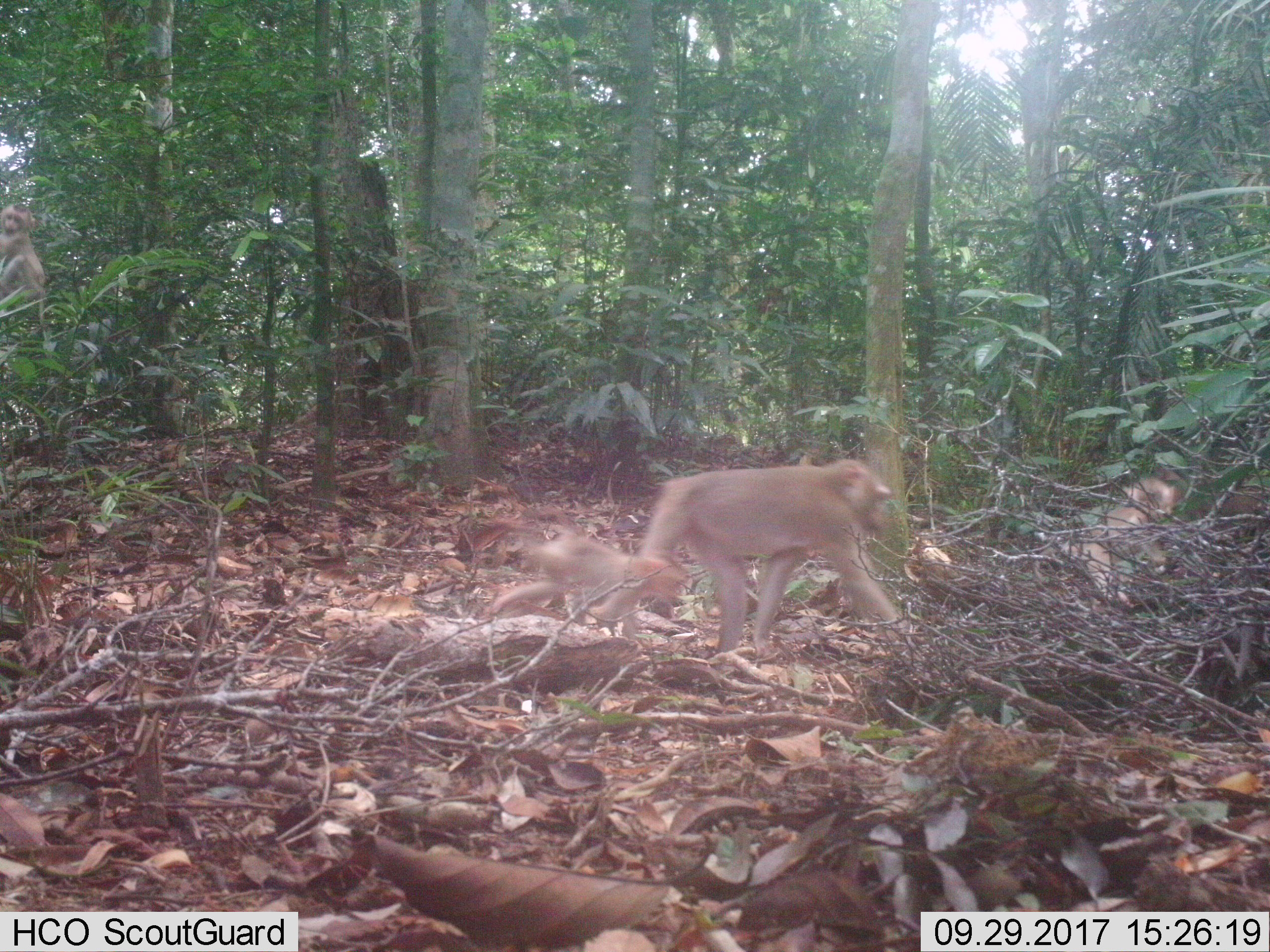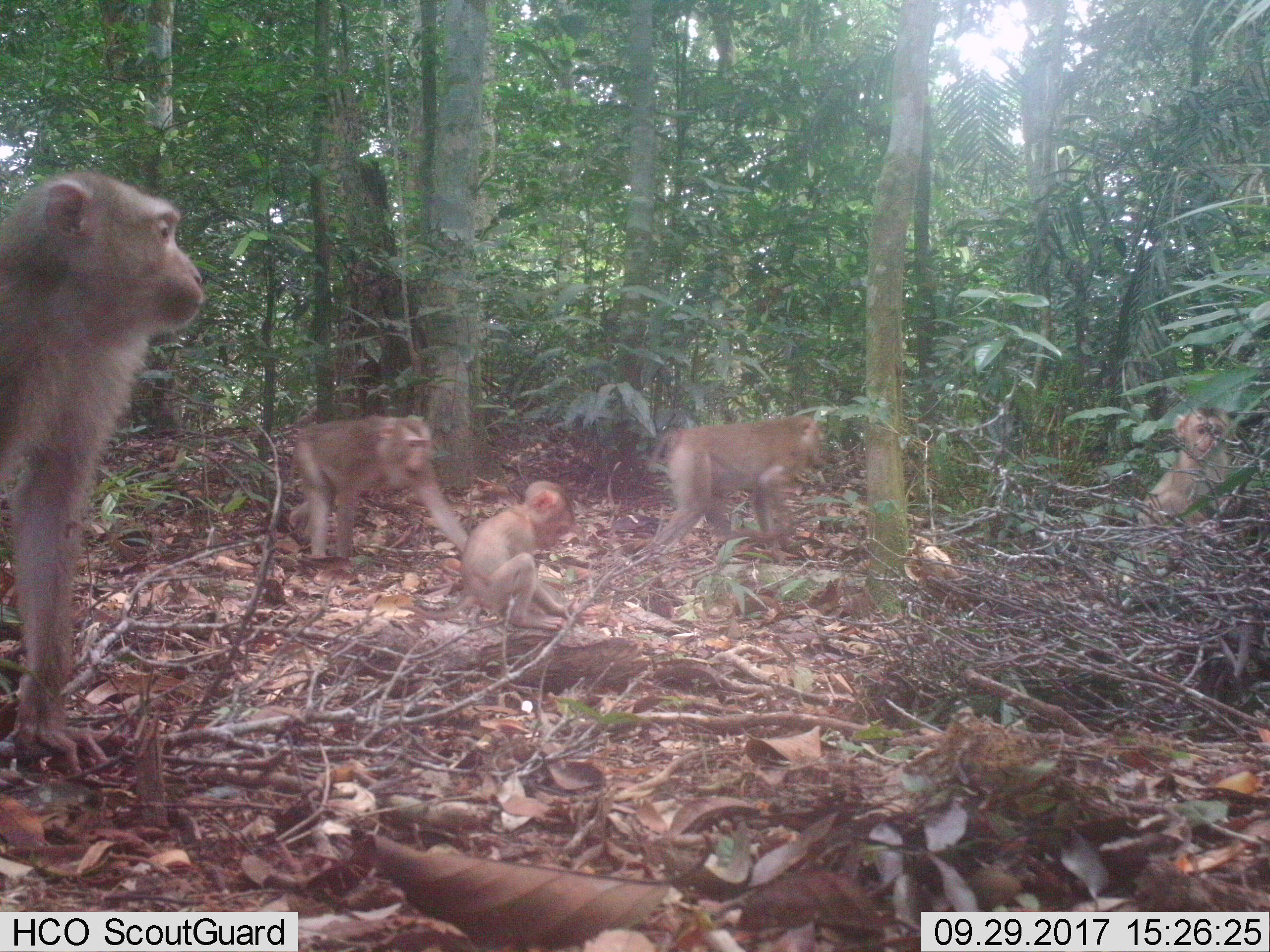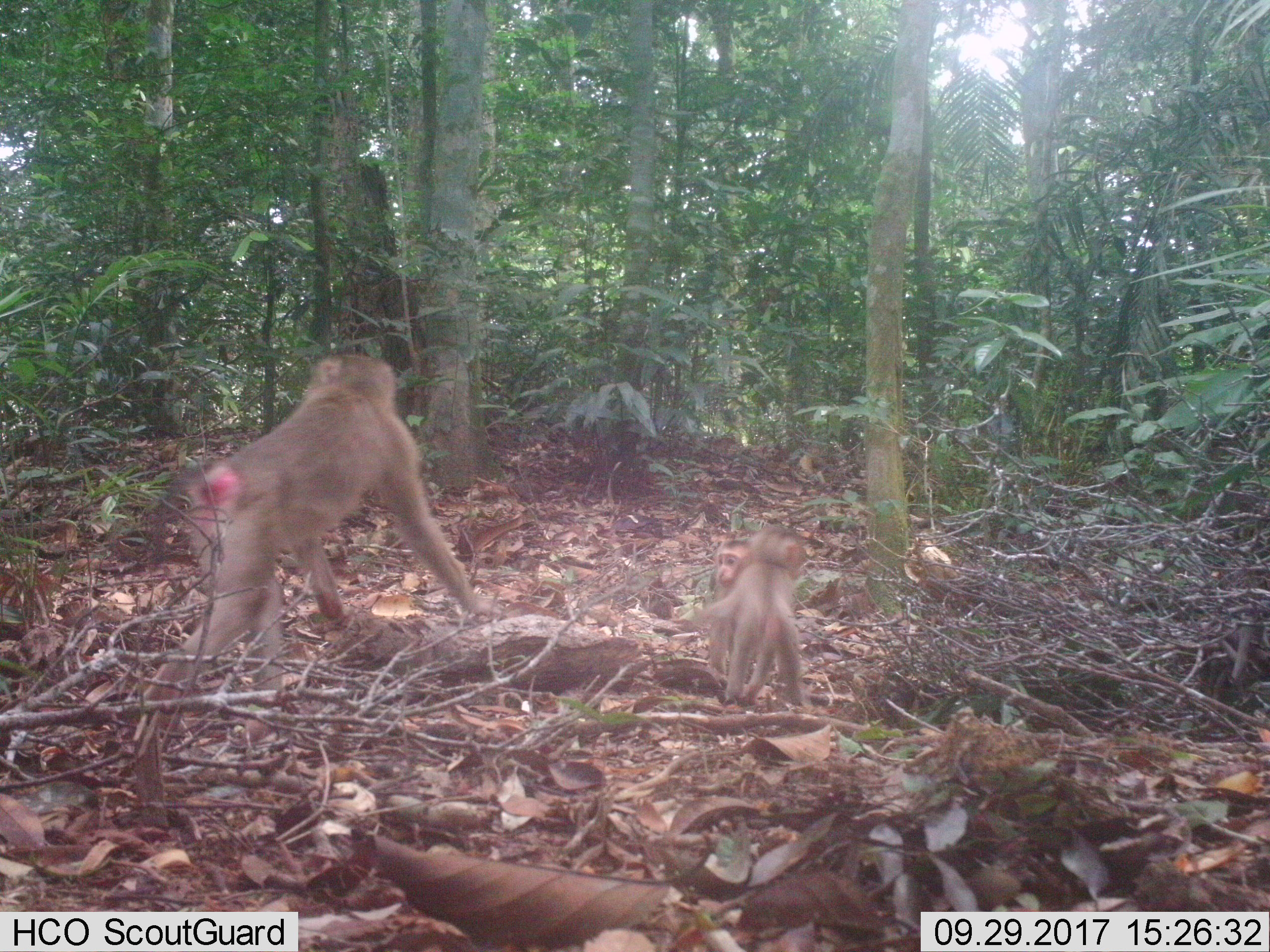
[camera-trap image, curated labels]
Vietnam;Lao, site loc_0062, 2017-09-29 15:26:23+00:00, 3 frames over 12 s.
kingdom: Animalia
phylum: Chordata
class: Mammalia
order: Primates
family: Cercopithecidae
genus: Macaca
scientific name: Macaca nemestrina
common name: pig-tailed macaque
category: pig tailed macaque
Pig tailed macaque (pig-tailed macaque) (Macaca nemestrina). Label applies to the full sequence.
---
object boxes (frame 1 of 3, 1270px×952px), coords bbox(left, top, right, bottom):
pig tailed macaque: bbox(589, 458, 909, 658); bbox(485, 505, 692, 639); bbox(1062, 460, 1189, 610)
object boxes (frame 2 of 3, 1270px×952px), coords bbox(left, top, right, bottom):
pig tailed macaque: bbox(0, 169, 207, 789); bbox(397, 478, 602, 634); bbox(286, 413, 470, 555); bbox(646, 414, 826, 550); bbox(1137, 407, 1239, 561)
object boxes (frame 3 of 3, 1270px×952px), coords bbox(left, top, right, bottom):
pig tailed macaque: bbox(137, 352, 502, 741); bbox(703, 524, 811, 704); bbox(709, 533, 779, 676)